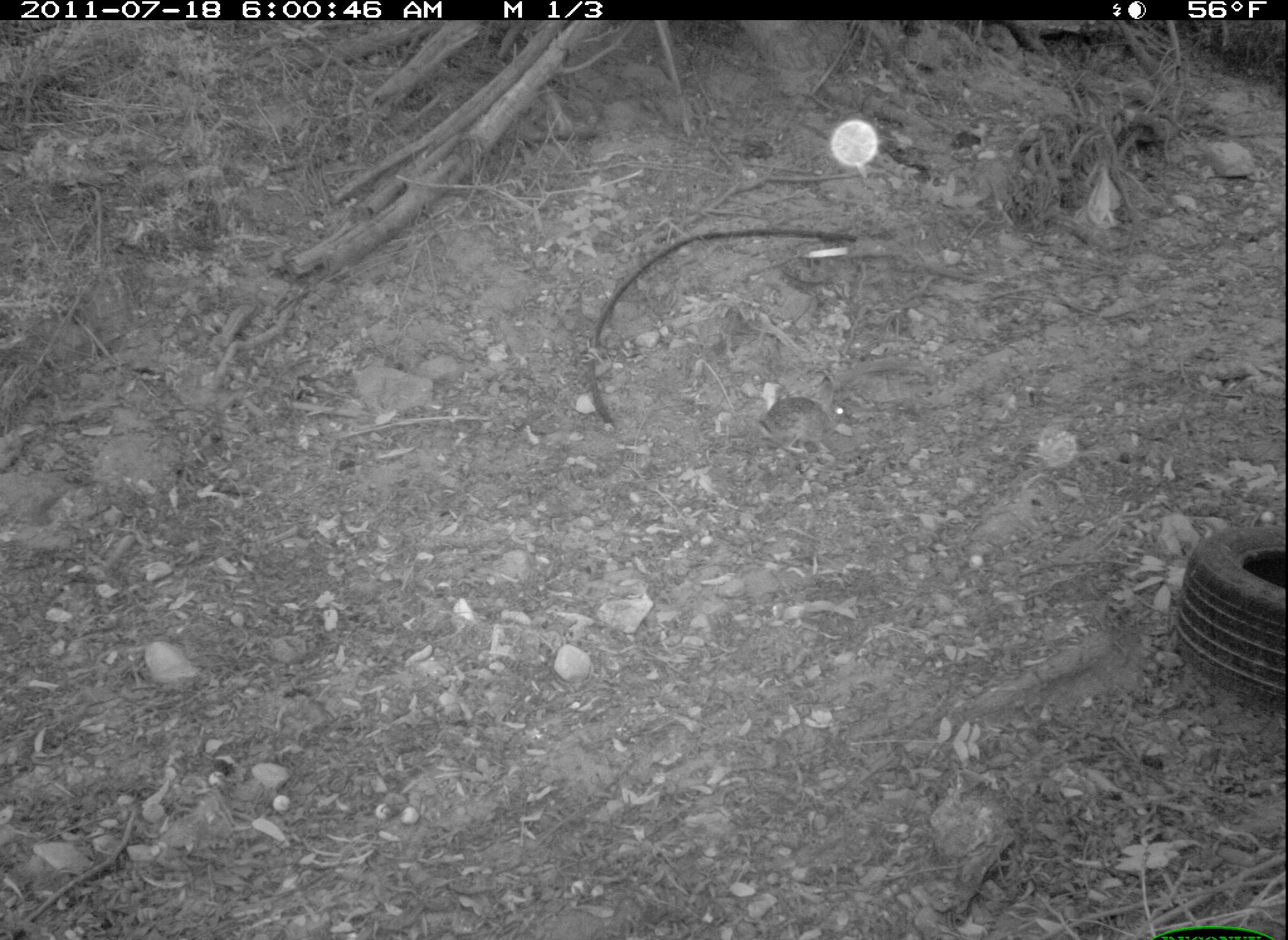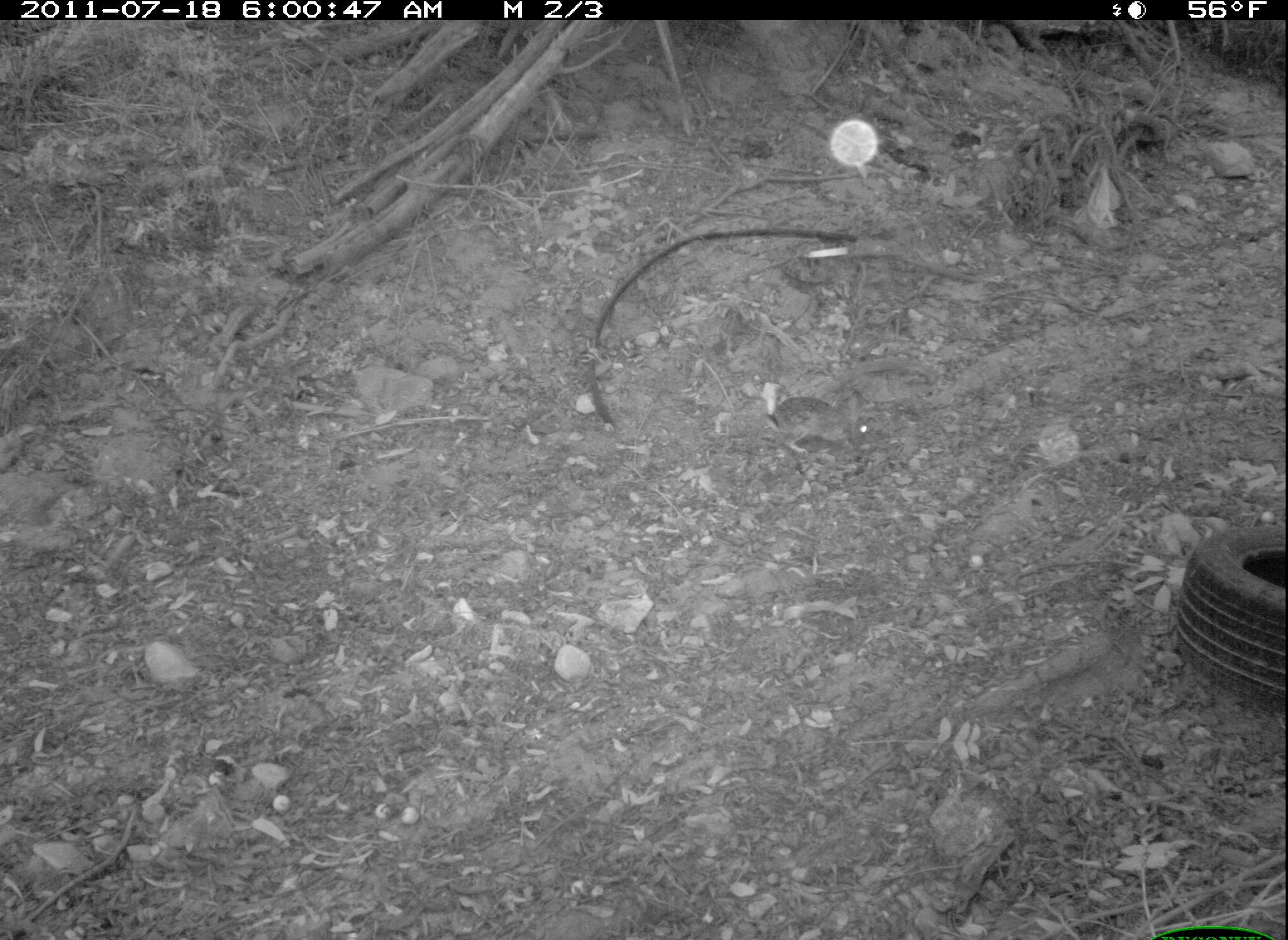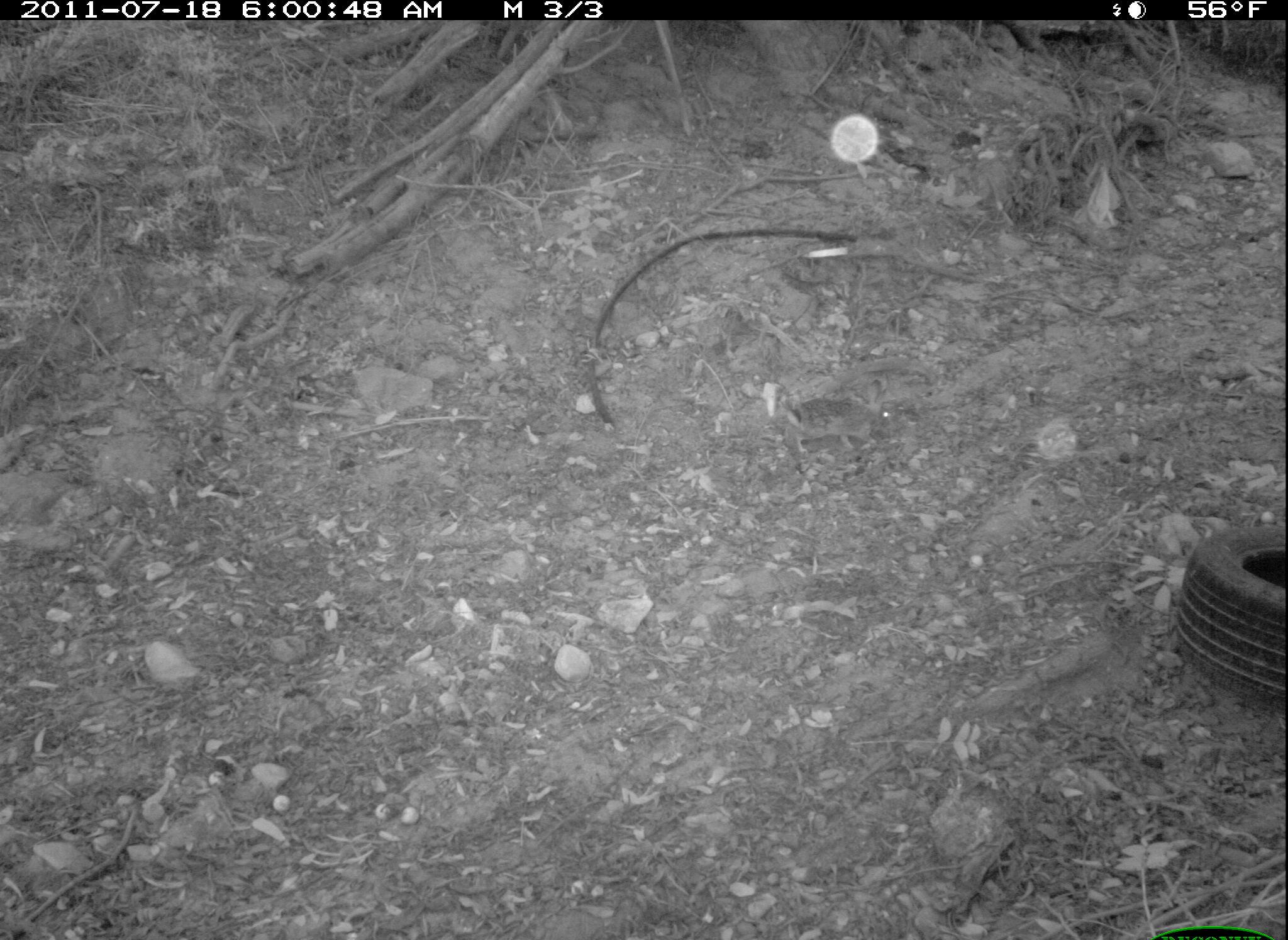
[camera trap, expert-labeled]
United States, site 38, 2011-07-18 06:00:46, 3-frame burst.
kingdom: Animalia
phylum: Chordata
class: Mammalia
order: Lagomorpha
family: Leporidae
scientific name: Leporidae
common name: rabbits and hares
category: rabbit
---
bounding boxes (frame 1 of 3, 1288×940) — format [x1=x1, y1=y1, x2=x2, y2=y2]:
rabbit: [x1=750, y1=371, x2=854, y2=457]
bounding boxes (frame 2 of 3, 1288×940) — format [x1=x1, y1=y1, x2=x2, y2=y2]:
rabbit: [x1=759, y1=387, x2=879, y2=459]